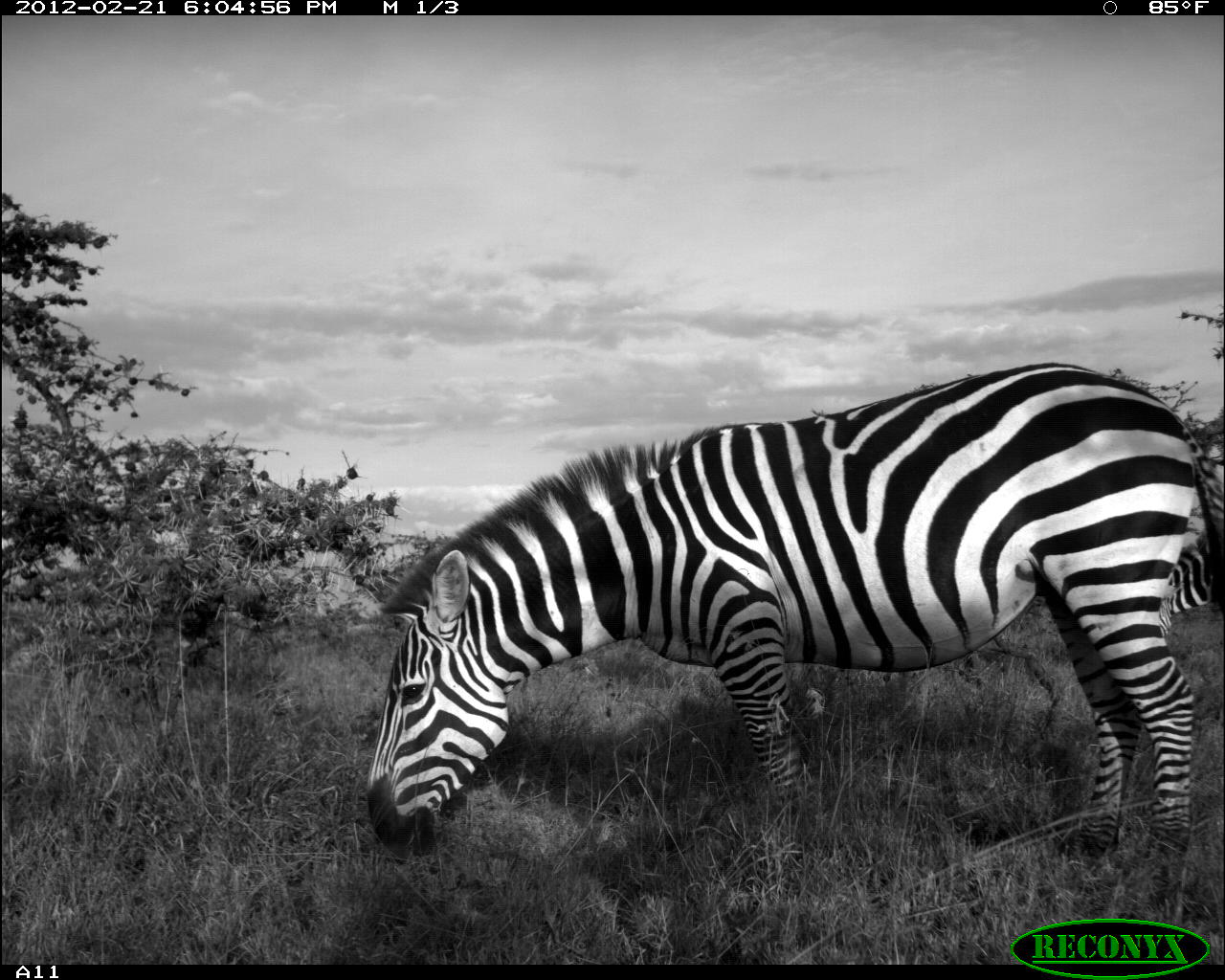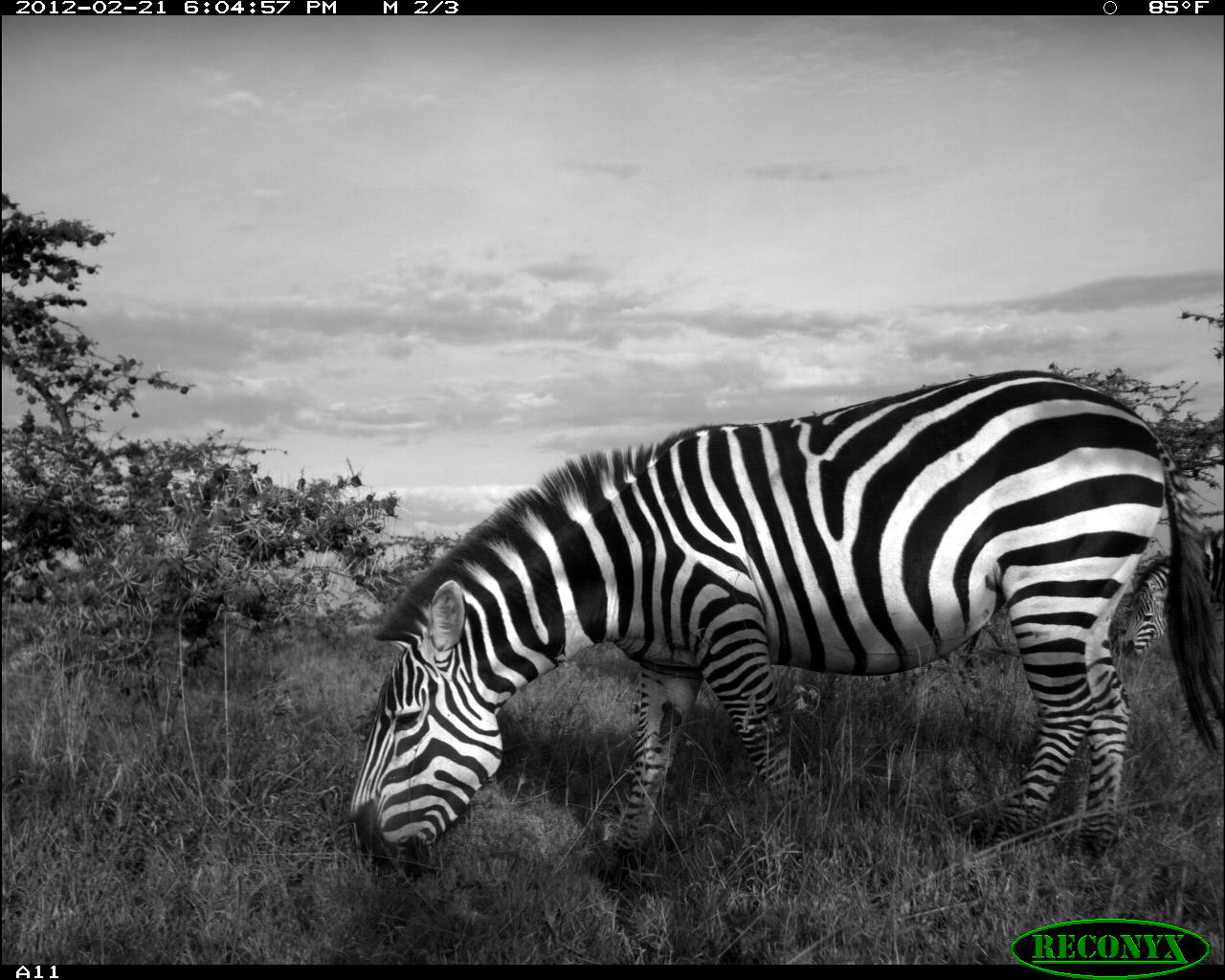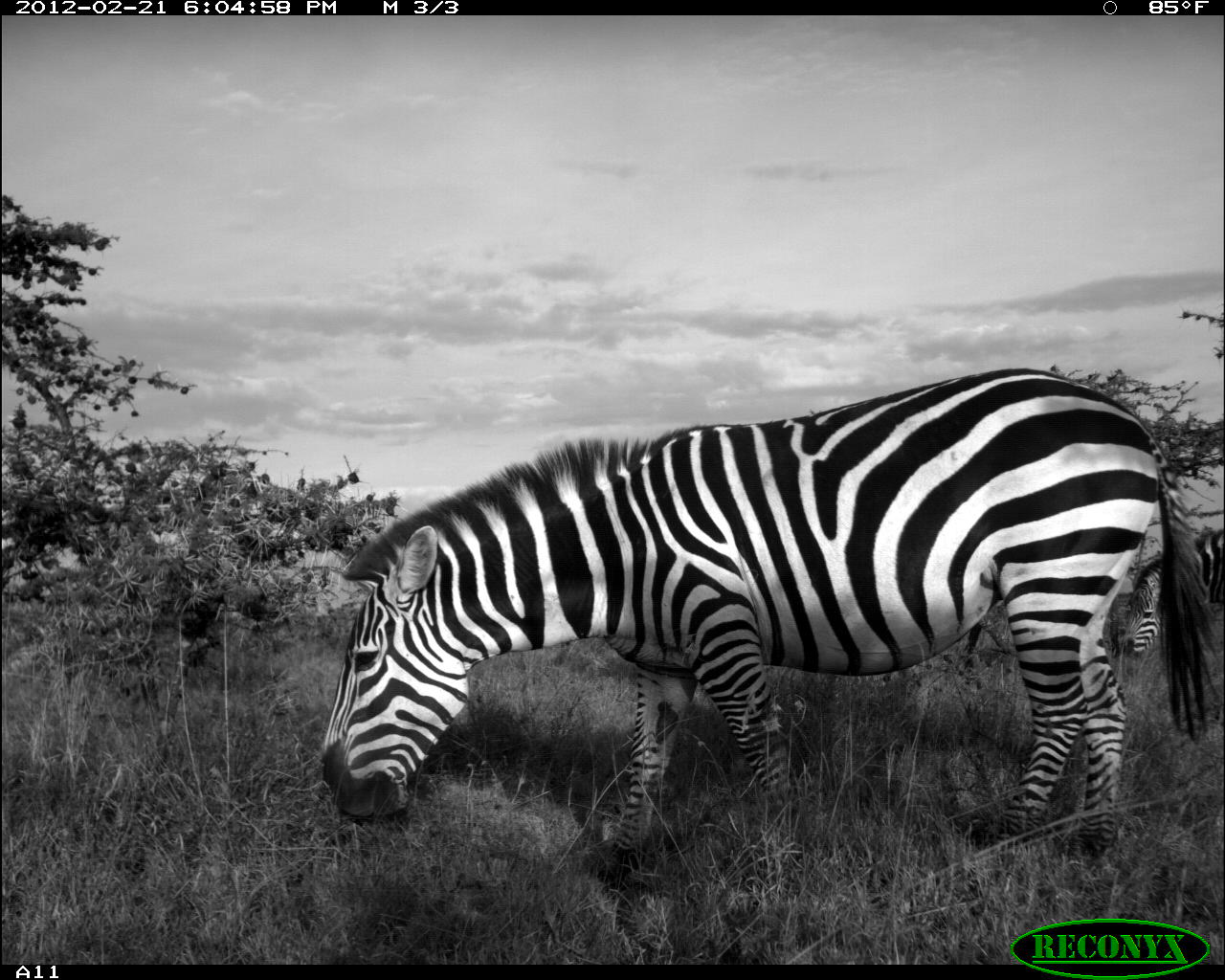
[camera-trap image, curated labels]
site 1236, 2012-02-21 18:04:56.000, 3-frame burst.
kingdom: Animalia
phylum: Chordata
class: Mammalia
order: Perissodactyla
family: Equidae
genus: Equus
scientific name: Equus quagga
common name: plains zebra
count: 2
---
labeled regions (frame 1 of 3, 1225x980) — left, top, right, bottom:
equus quagga: 364, 358, 1225, 918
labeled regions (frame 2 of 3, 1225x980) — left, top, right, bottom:
equus quagga: 341, 365, 1225, 888; 1119, 525, 1225, 659